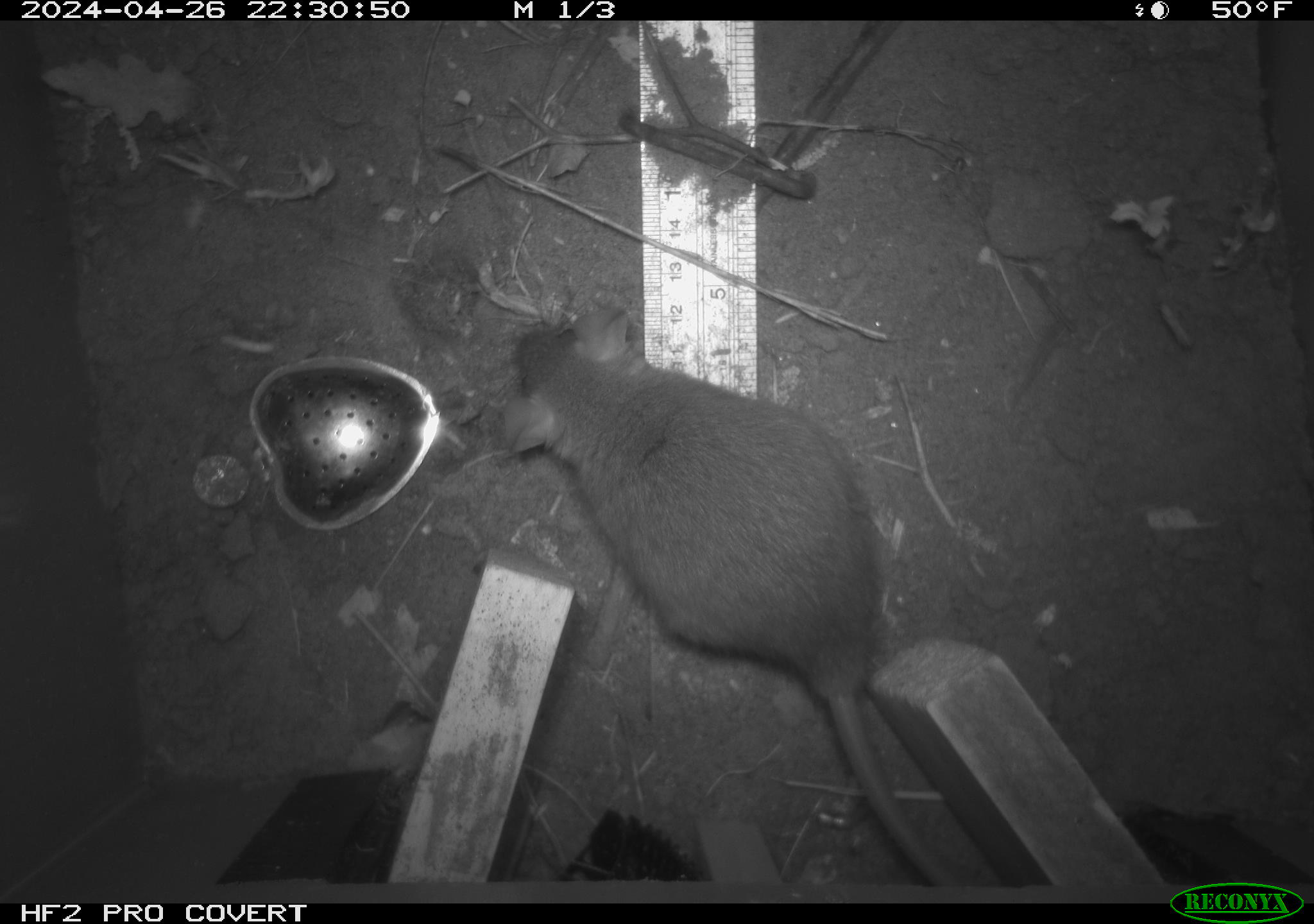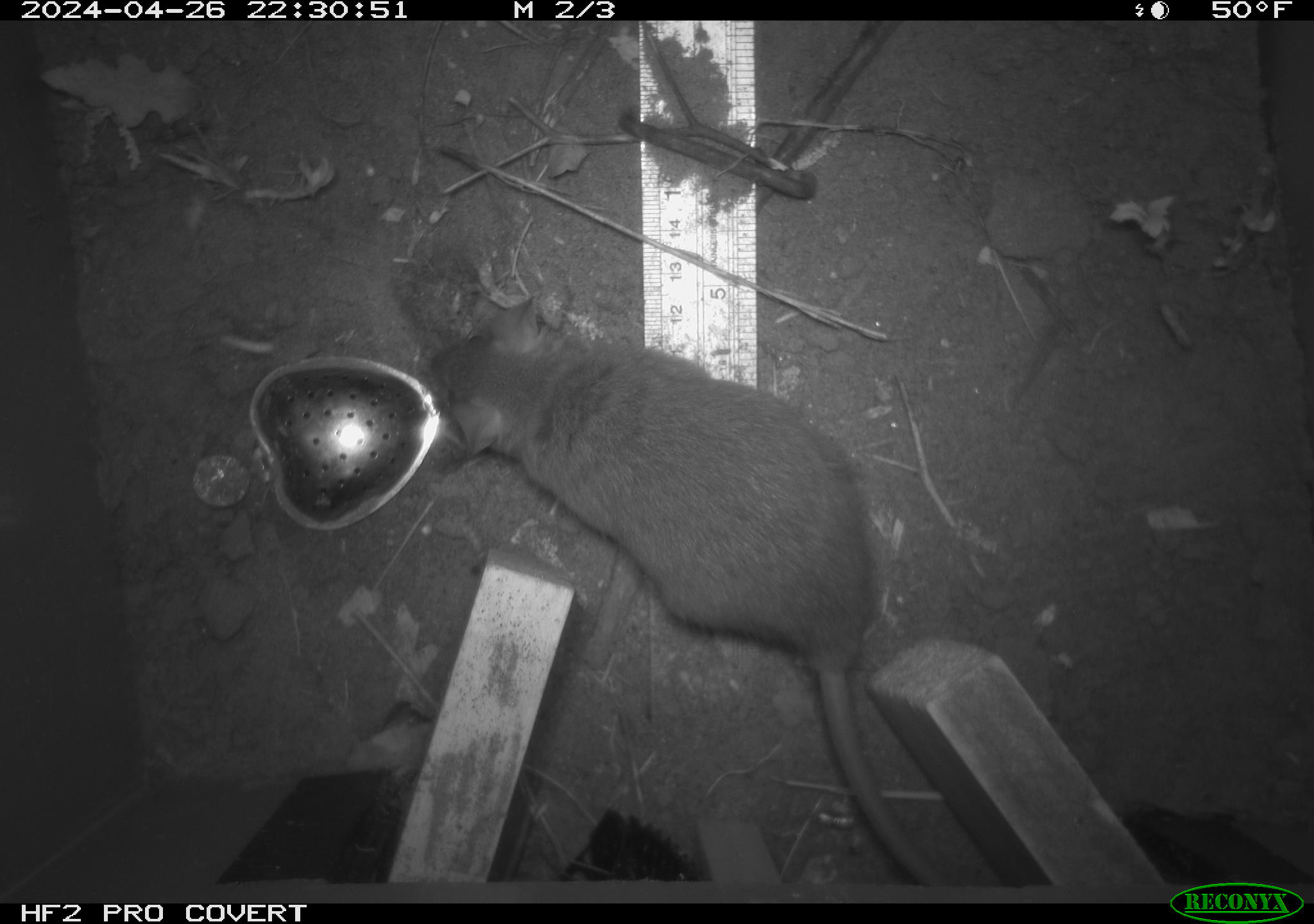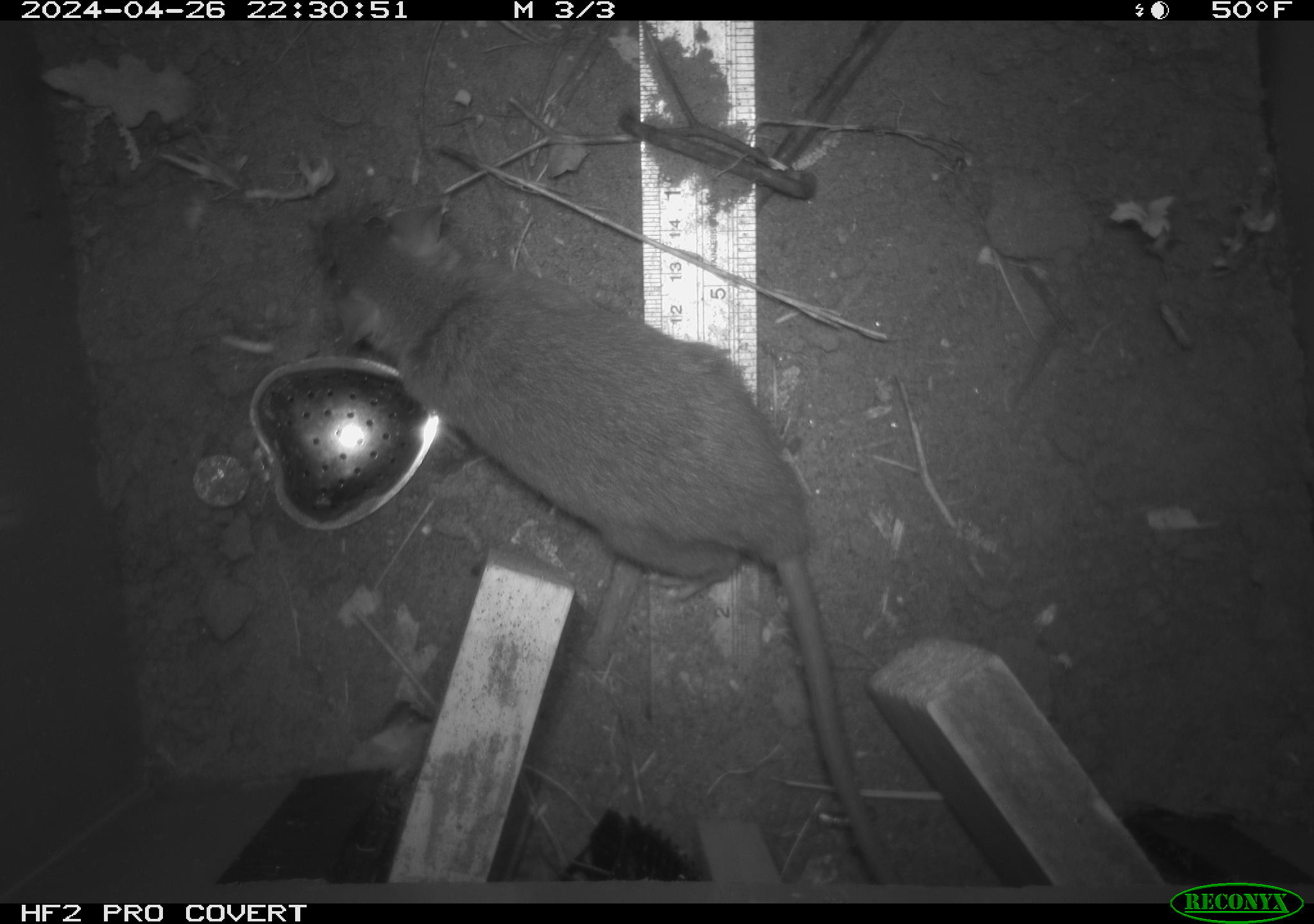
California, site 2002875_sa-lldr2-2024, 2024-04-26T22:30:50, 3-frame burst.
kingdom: Animalia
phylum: Chordata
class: Mammalia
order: Rodentia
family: Muridae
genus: Rattus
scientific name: Rattus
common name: rat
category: rattus species